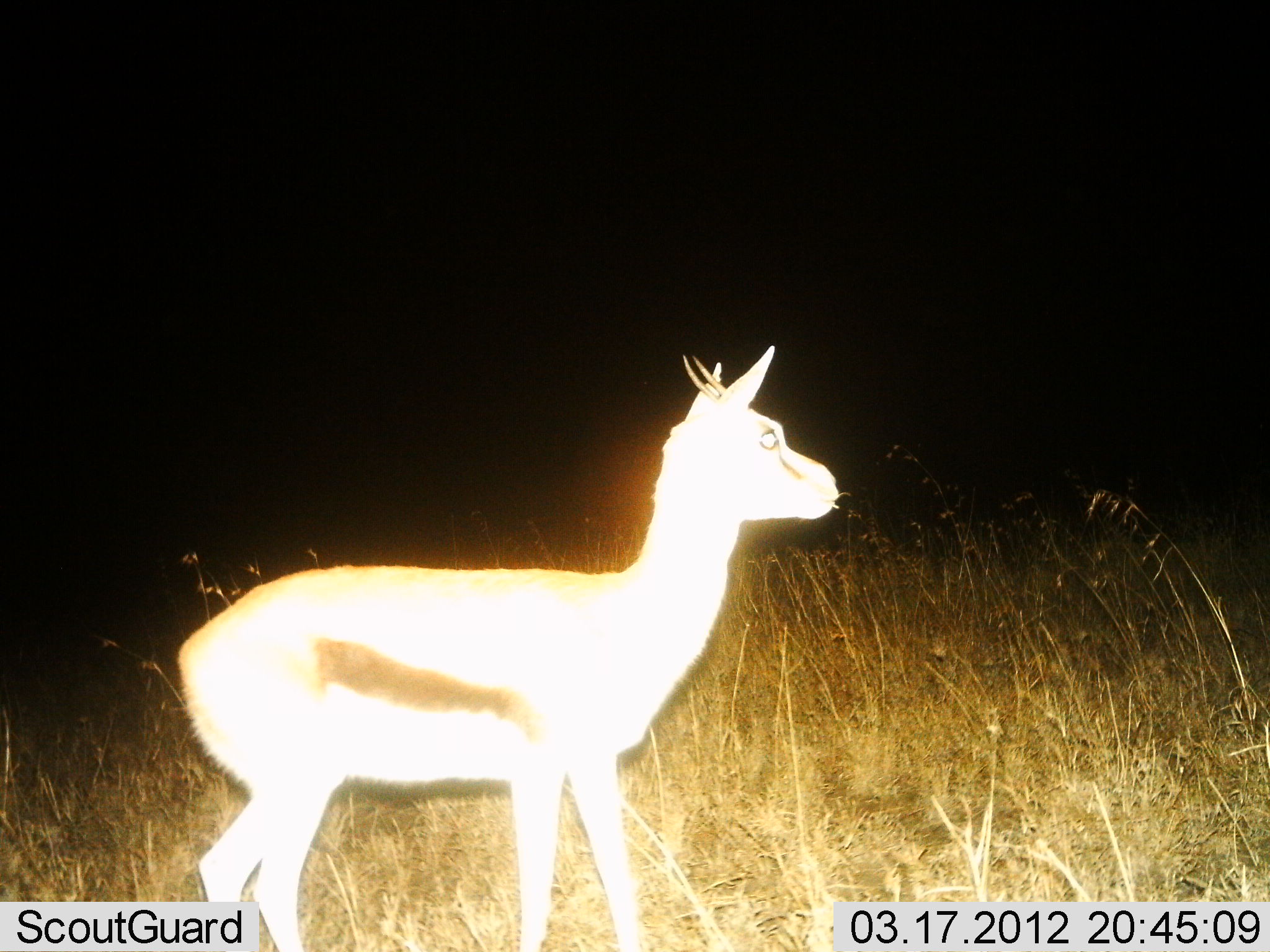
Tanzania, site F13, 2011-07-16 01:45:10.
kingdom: Animalia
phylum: Chordata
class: Mammalia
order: Artiodactyla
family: Bovidae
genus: Eudorcas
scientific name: Eudorcas thomsonii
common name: thomson's gazelle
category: gazellethomsons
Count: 1.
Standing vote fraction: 92%.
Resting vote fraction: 0%.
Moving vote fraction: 8%.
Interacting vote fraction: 0%.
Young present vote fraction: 33%.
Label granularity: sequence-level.